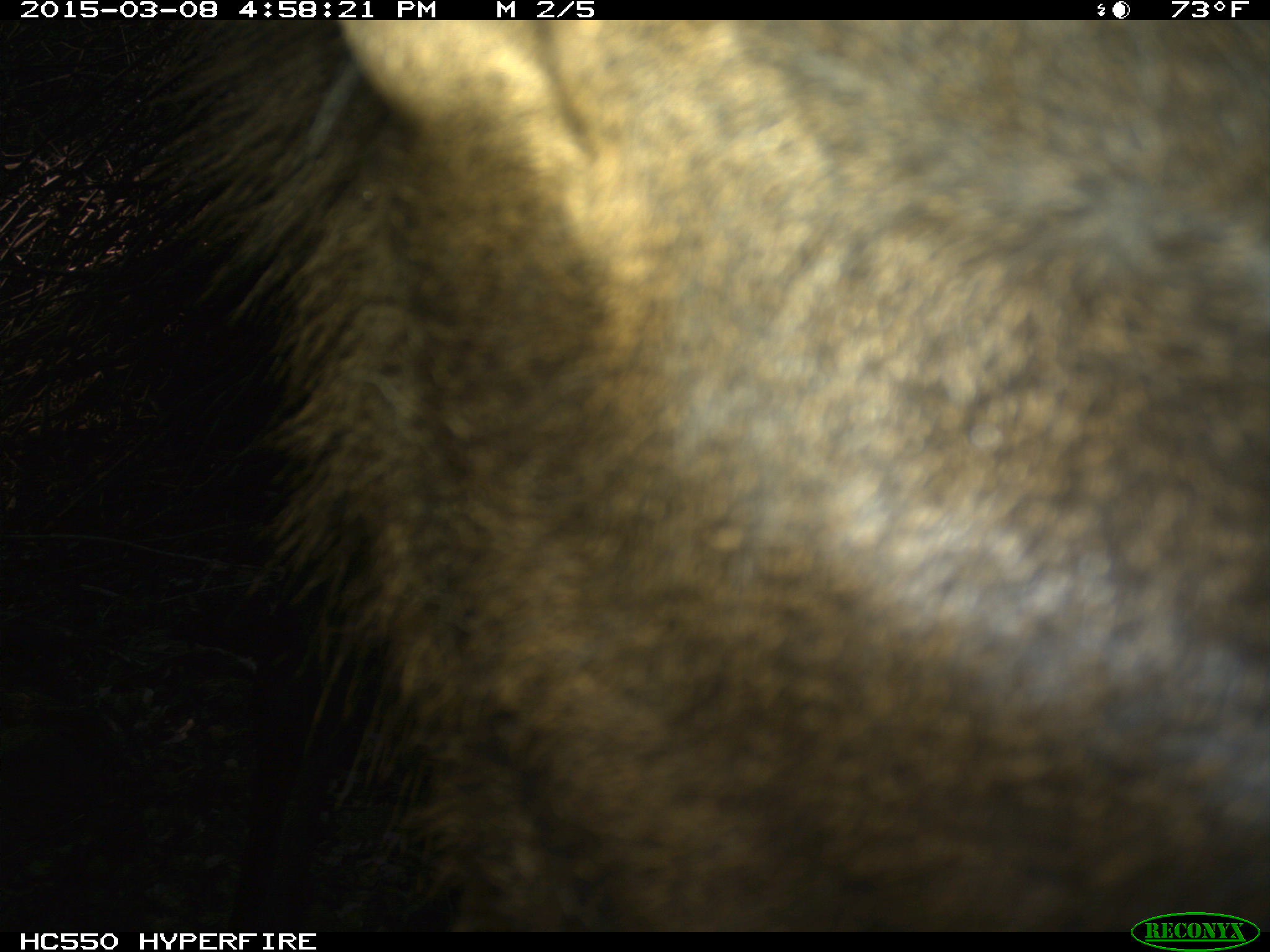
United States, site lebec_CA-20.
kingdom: Animalia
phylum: Chordata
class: Mammalia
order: Artiodactyla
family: Cervidae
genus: Cervus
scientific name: Cervus canadensis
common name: elk